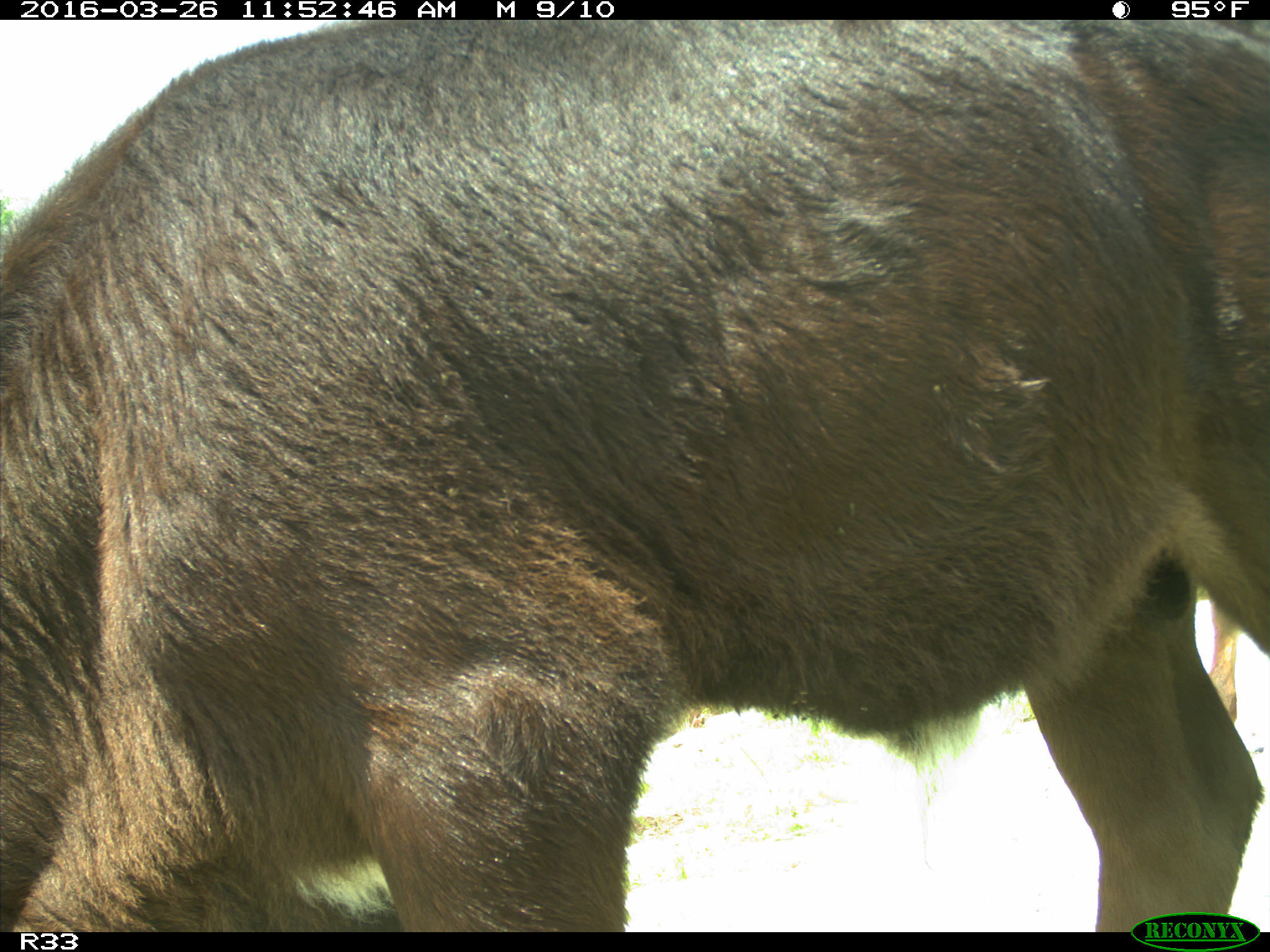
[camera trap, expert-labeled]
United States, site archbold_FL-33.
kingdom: Animalia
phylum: Chordata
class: Mammalia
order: Artiodactyla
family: Bovidae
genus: Bos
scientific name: Bos taurus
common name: domestic cow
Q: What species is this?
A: Bos taurus (domestic cow).